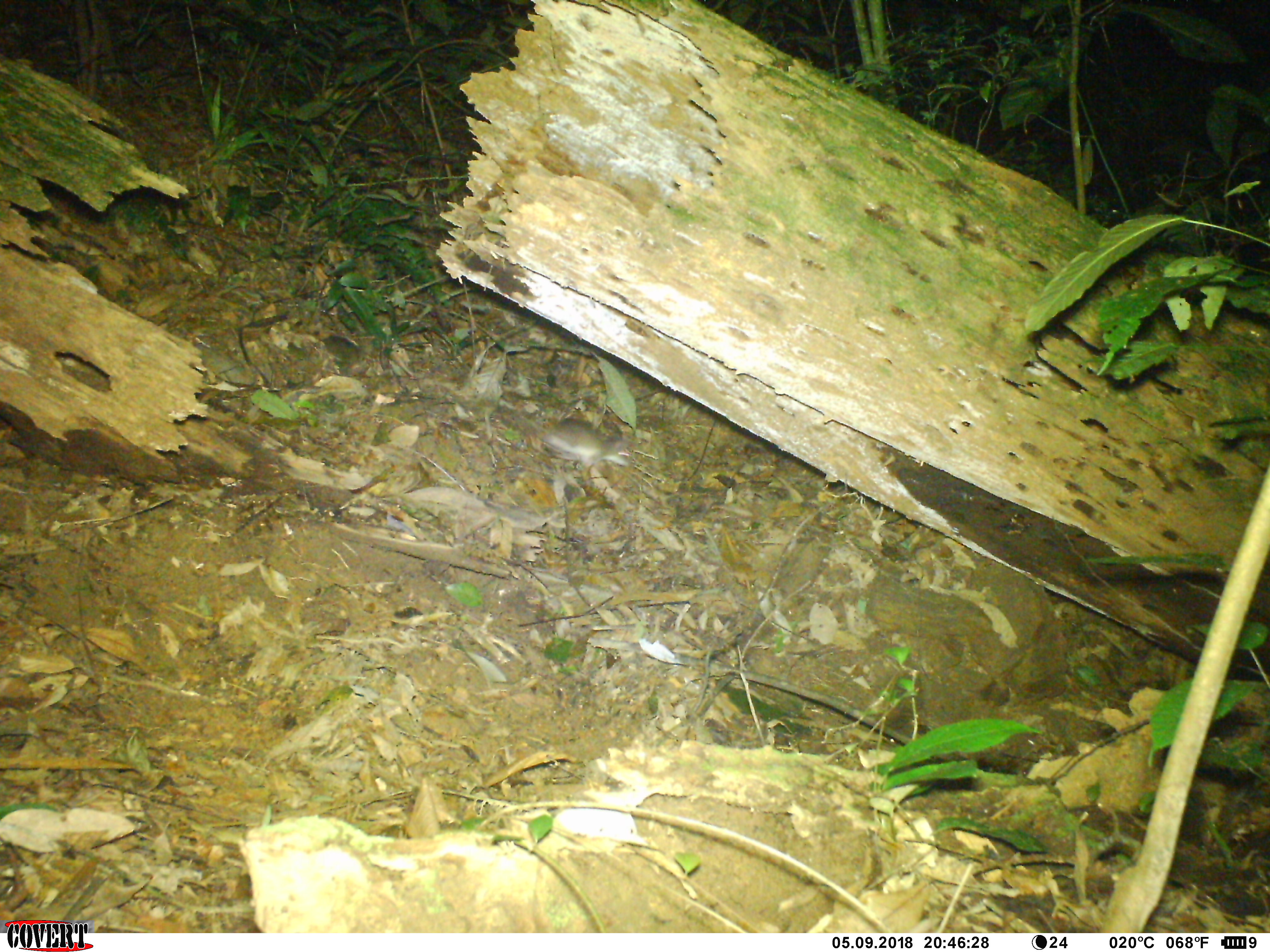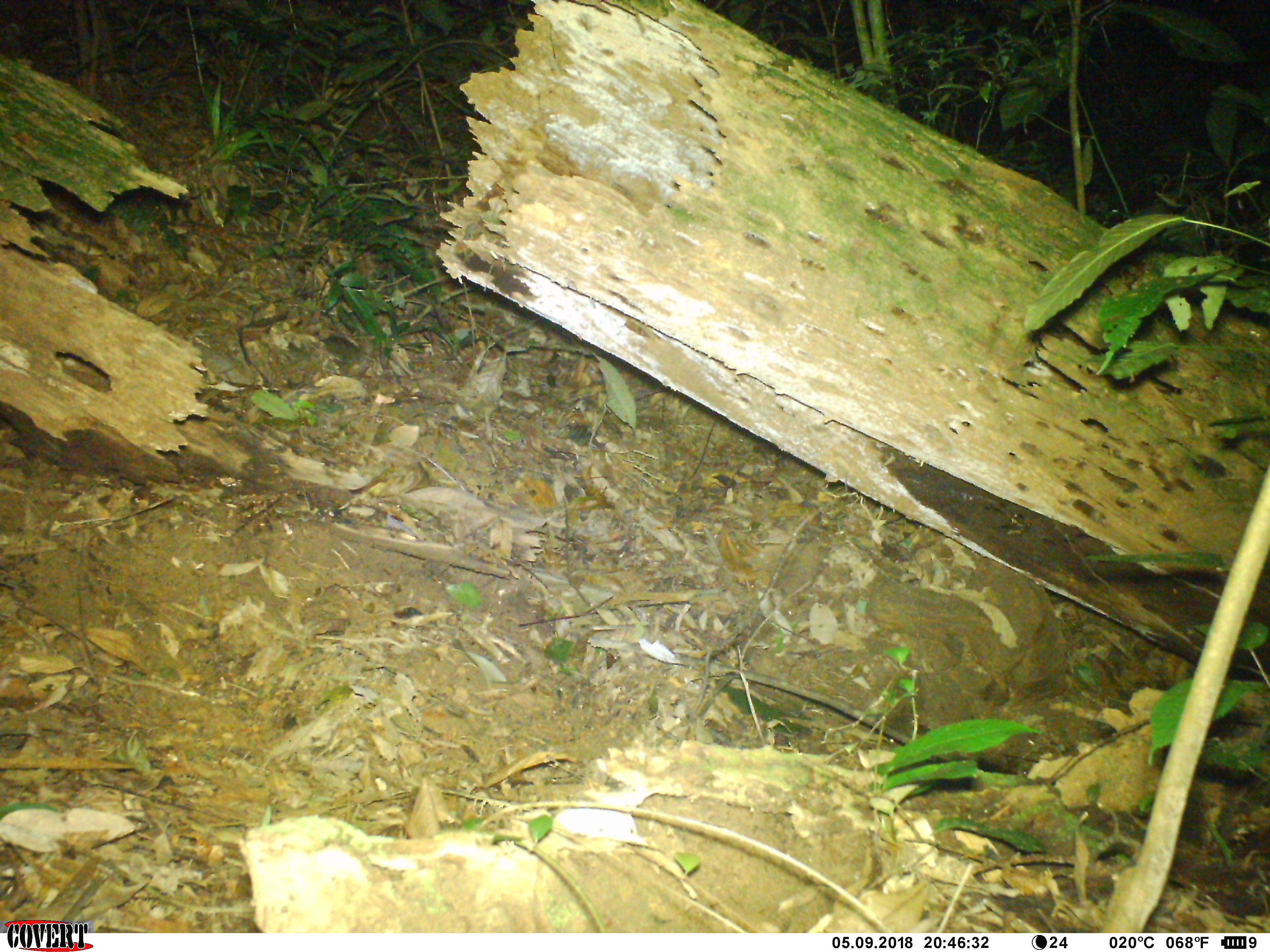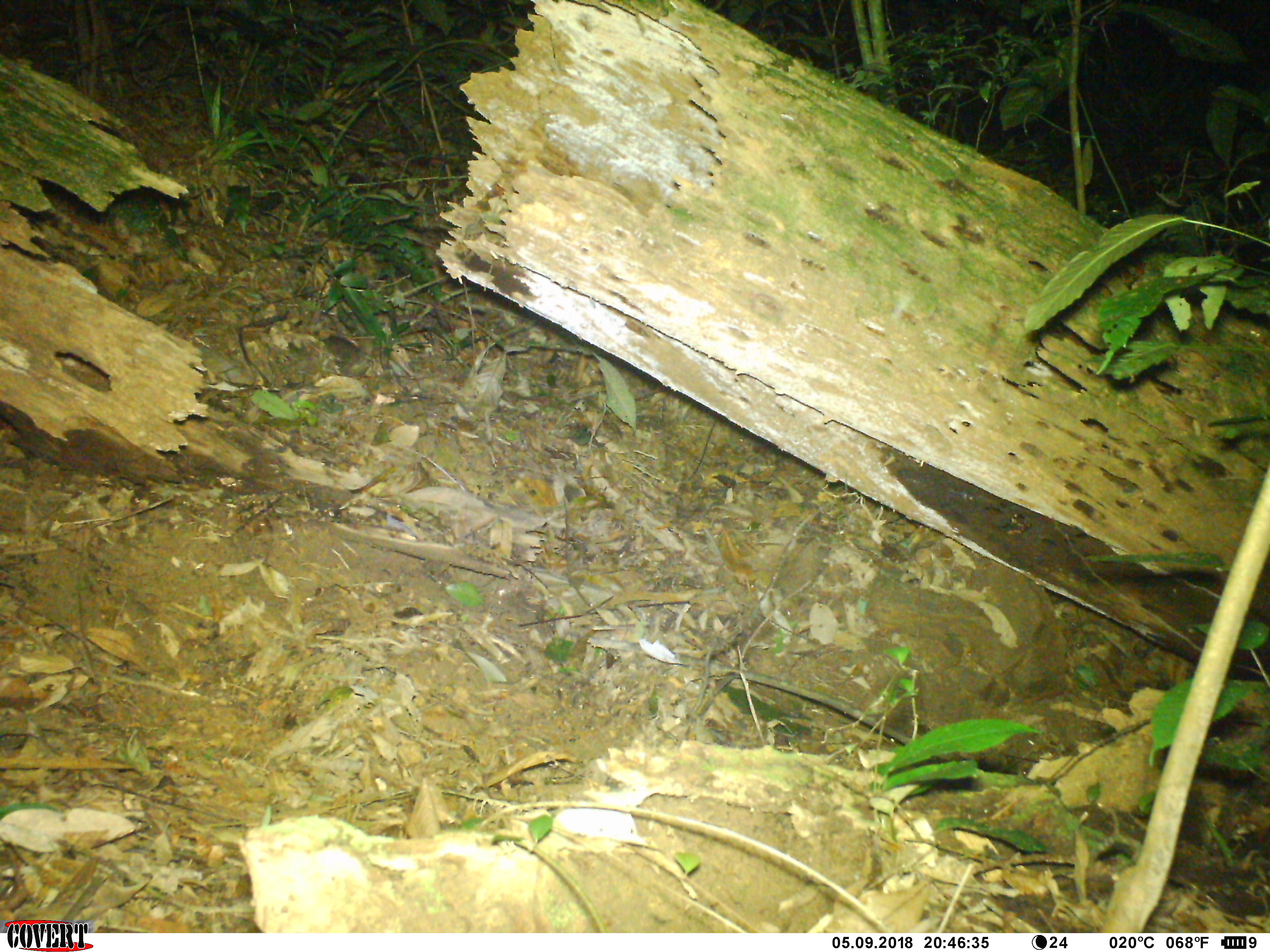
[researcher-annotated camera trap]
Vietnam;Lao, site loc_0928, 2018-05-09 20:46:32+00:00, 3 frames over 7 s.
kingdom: Animalia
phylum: Chordata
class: Mammalia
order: Rodentia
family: Muridae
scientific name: Muridae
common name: old-world mice and rats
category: unidentified murid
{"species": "unidentified murid (old-world mice and rats) (Muridae)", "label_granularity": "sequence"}